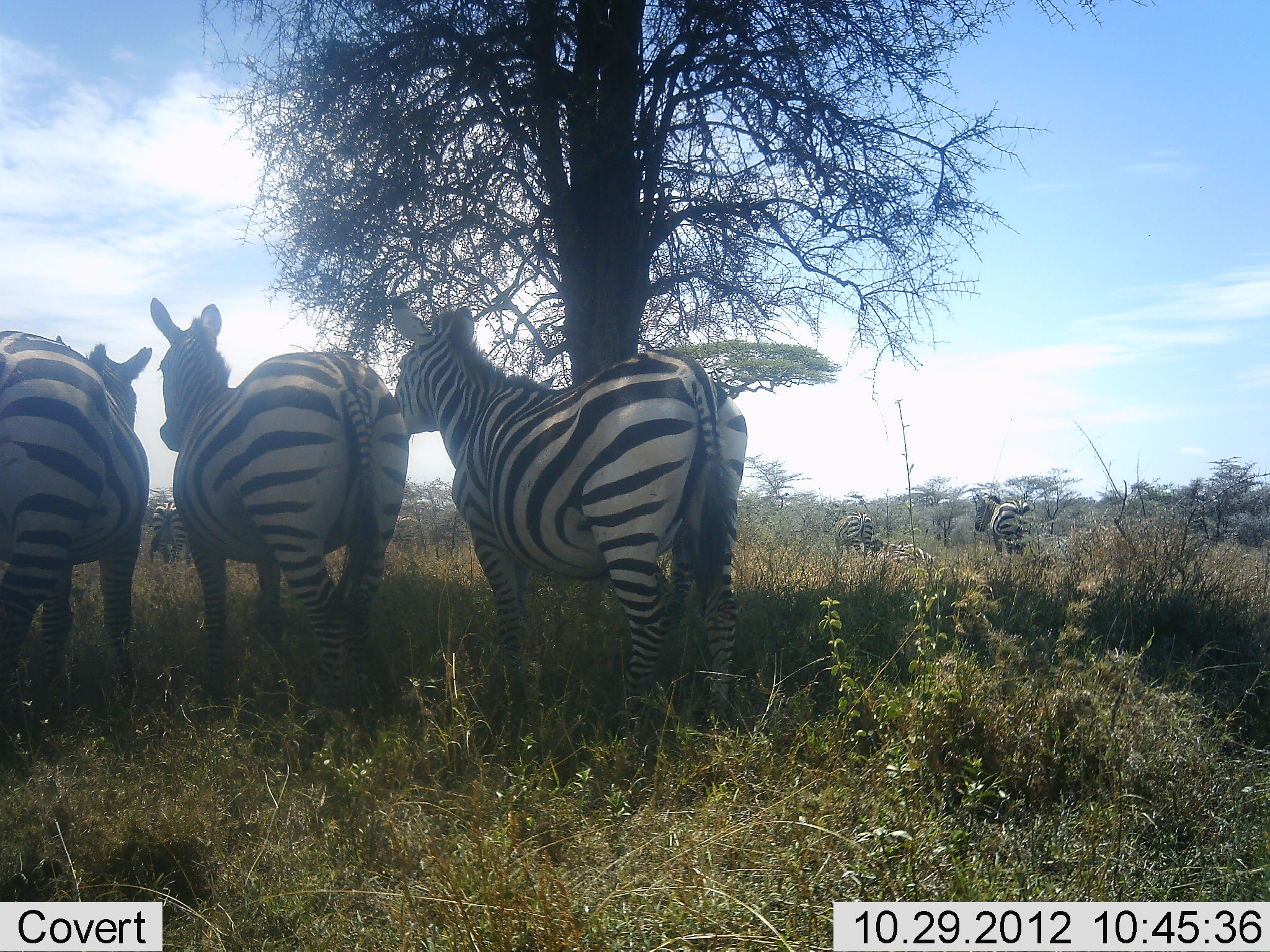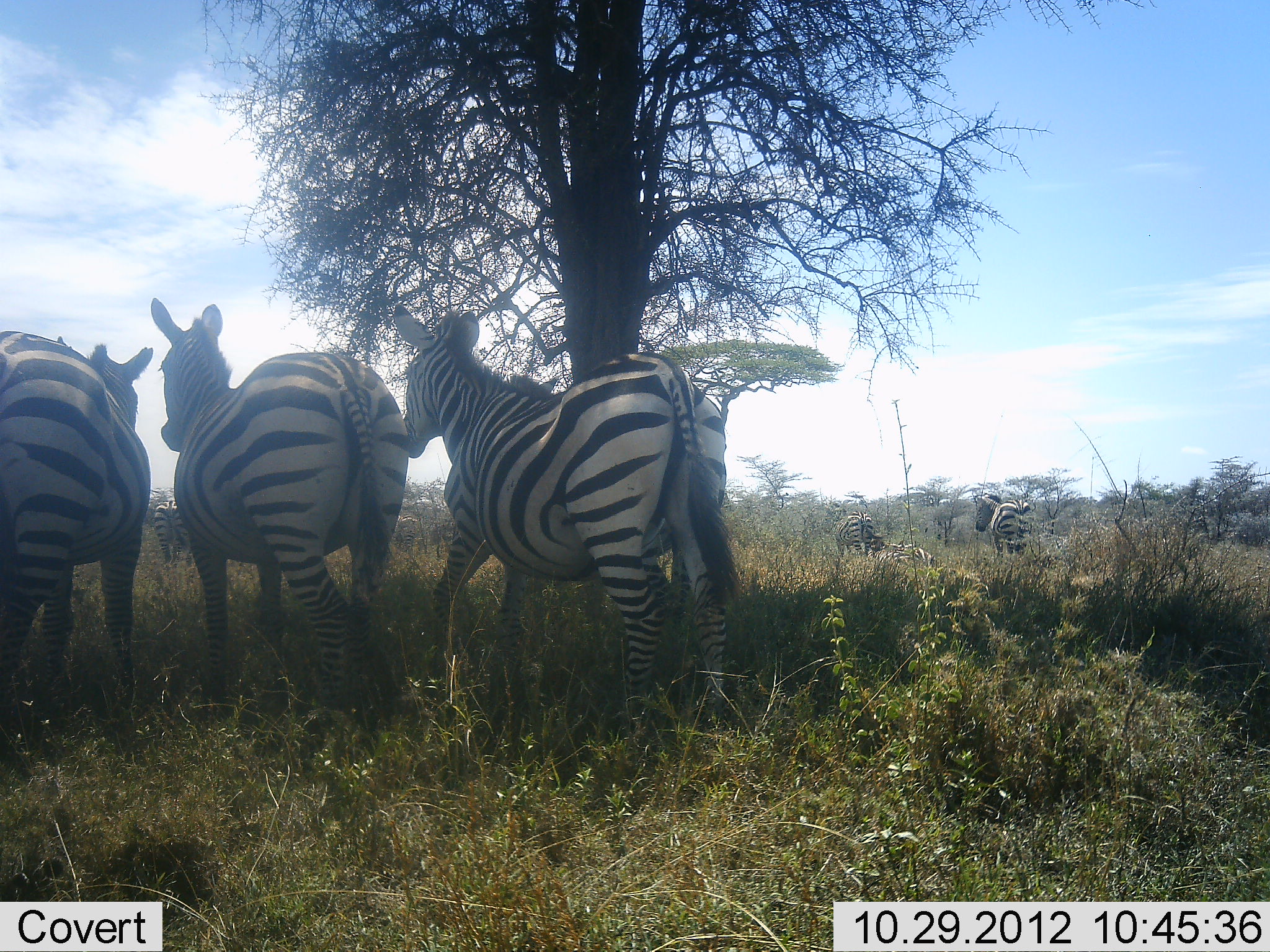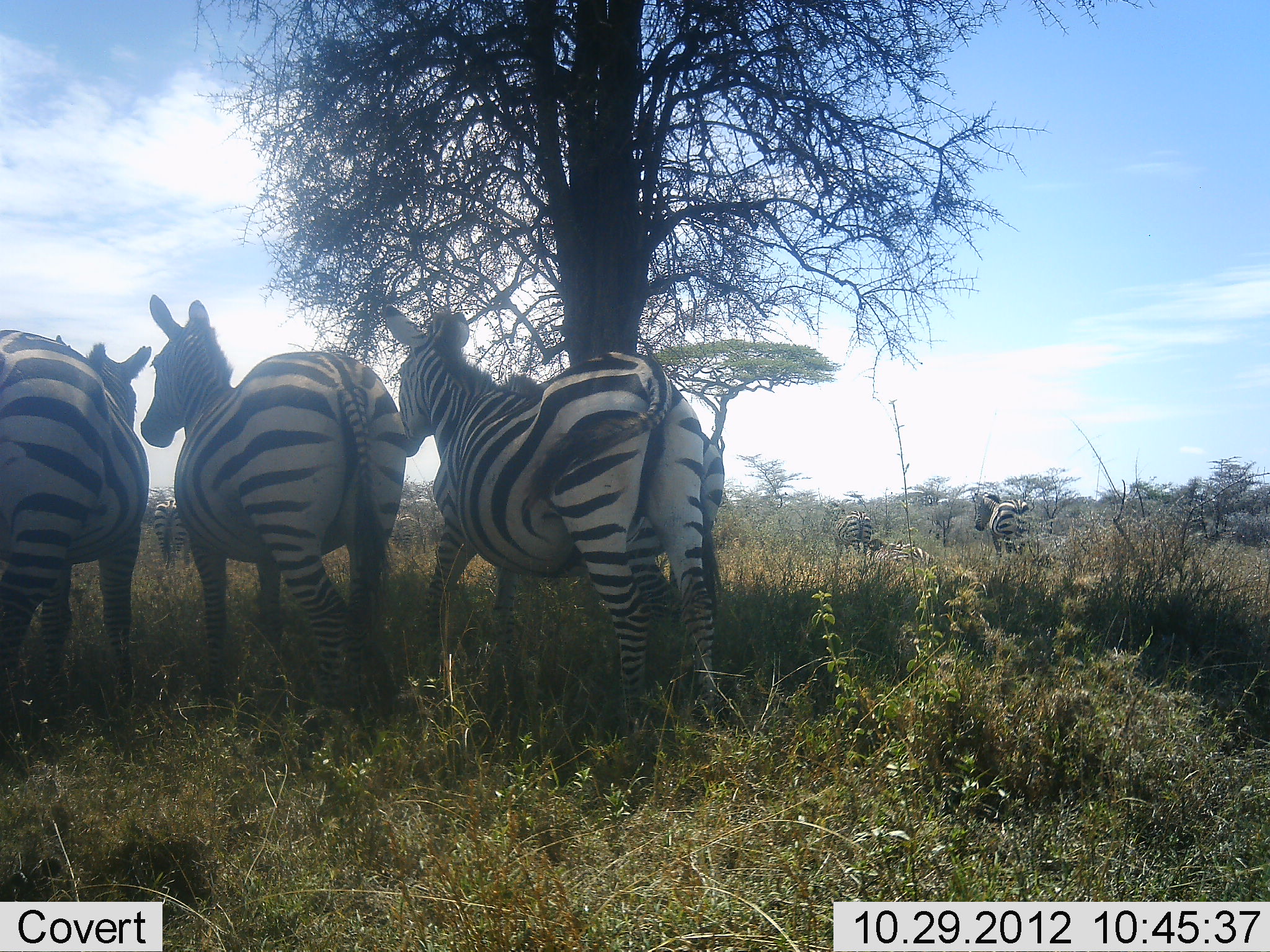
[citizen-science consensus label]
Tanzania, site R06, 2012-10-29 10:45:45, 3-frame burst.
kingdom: Animalia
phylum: Chordata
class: Mammalia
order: Perissodactyla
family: Equidae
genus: Equus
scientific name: Equus quagga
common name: plains zebra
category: zebra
Zebra (plains zebra) (Equus quagga), count 6. Behavior (volunteer vote fractions): standing 90%, resting 20%, moving 20%, interacting 0%. Young present (vote fraction): 0%. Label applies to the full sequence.